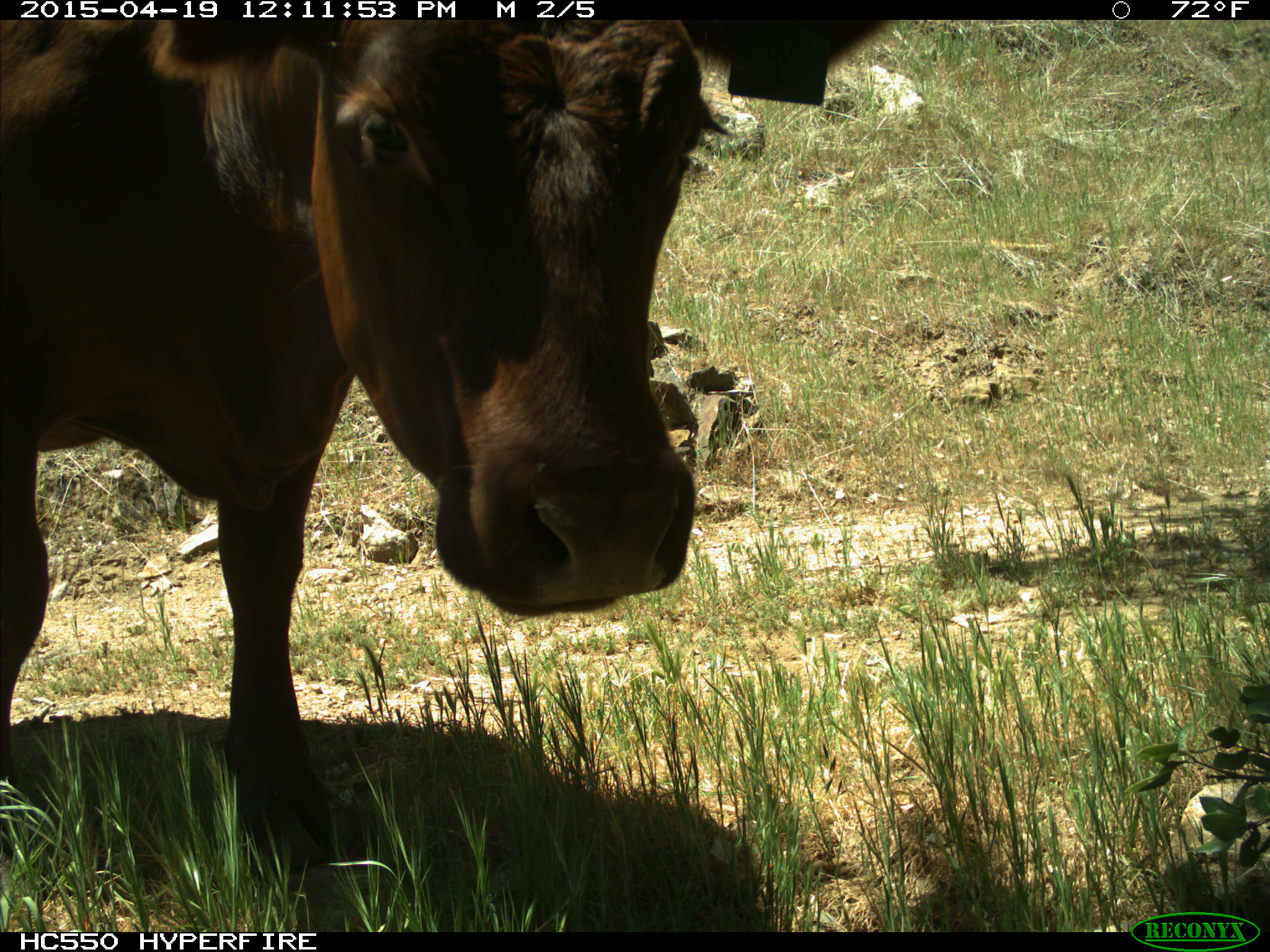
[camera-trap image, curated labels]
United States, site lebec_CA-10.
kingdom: Animalia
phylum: Chordata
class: Mammalia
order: Artiodactyla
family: Bovidae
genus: Bos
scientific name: Bos taurus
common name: domestic cow